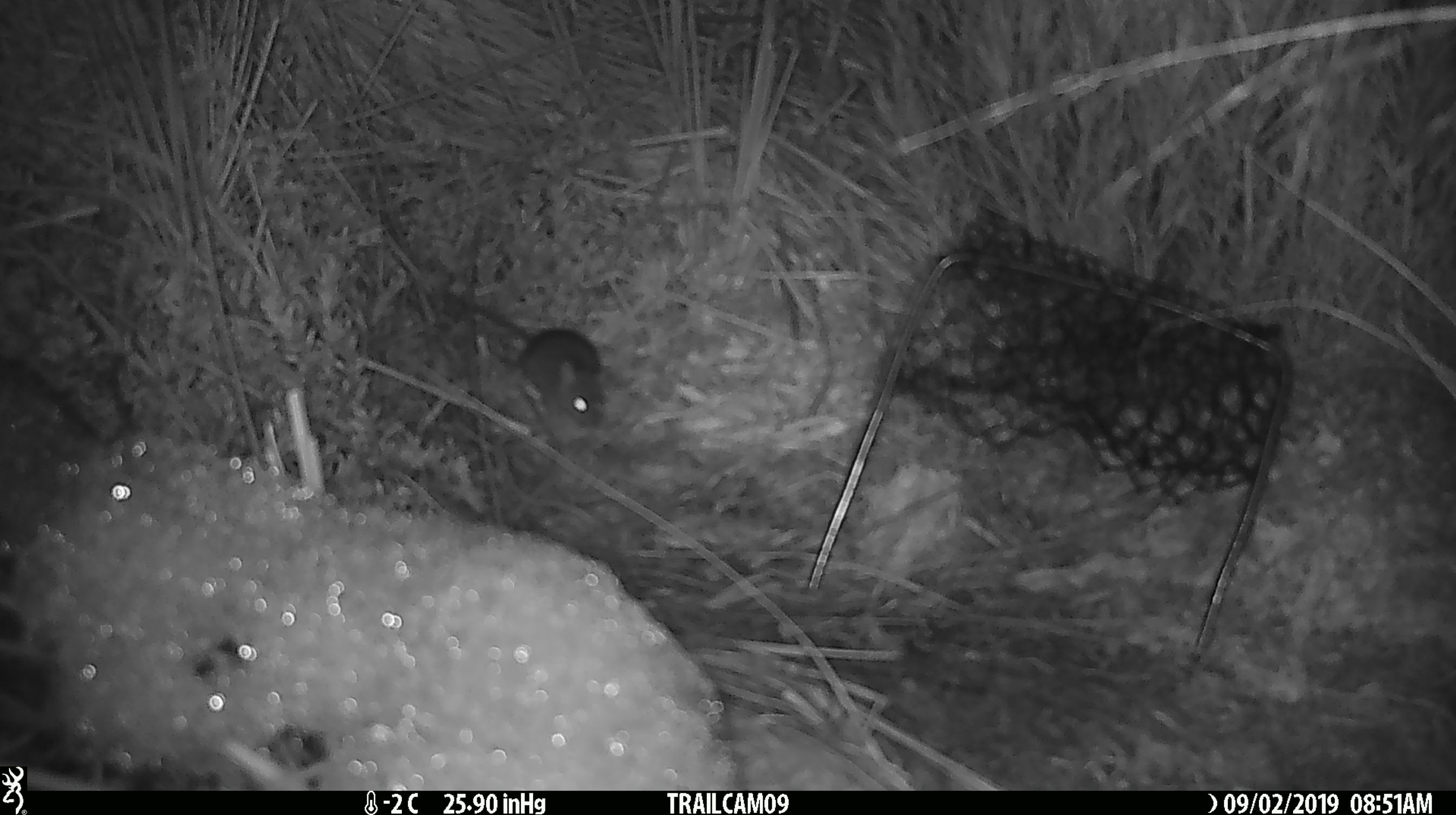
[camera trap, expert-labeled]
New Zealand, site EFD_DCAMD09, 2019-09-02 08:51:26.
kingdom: Animalia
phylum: Chordata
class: Mammalia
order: Rodentia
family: Muridae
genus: Mus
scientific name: Mus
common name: mouse